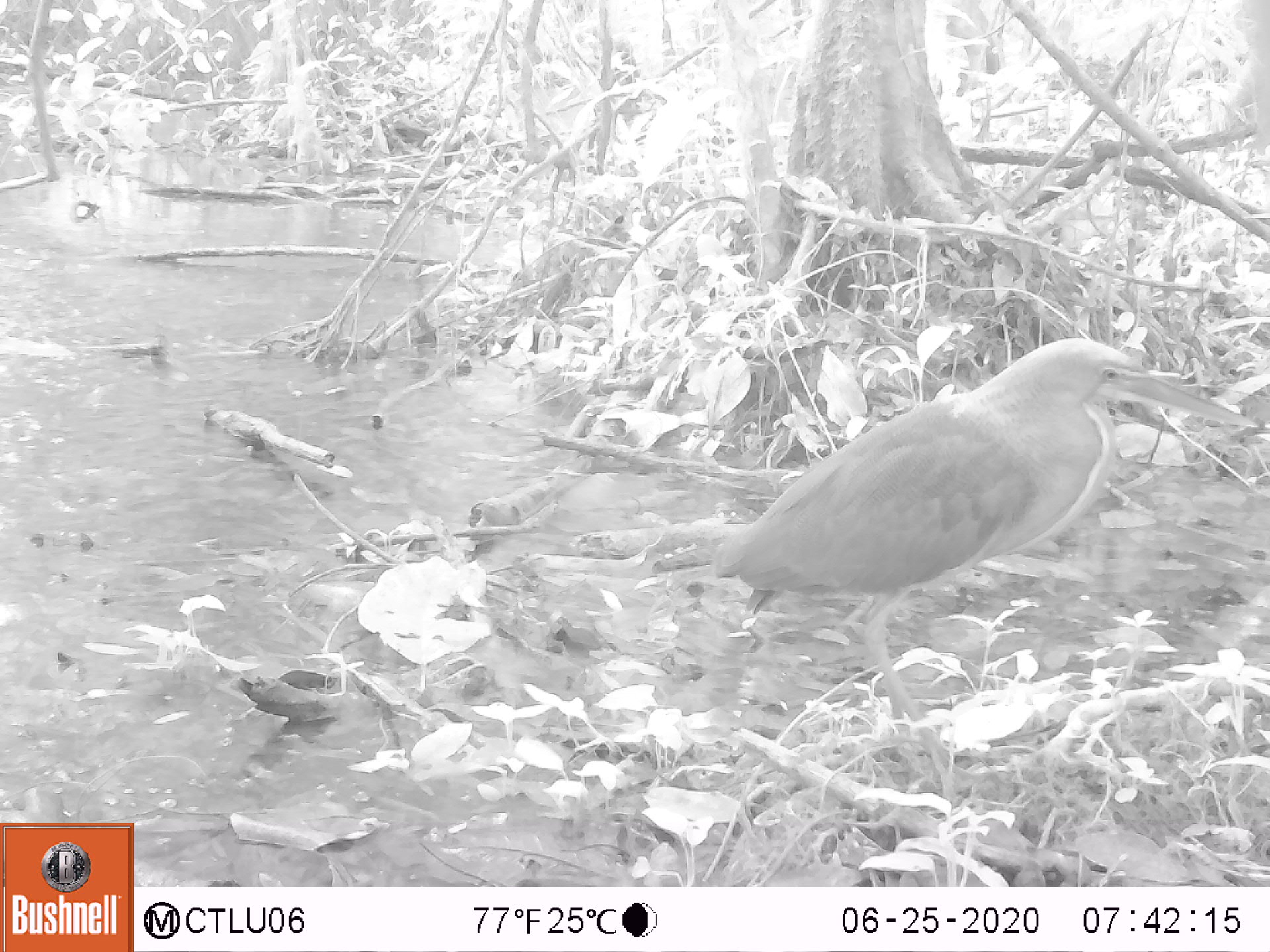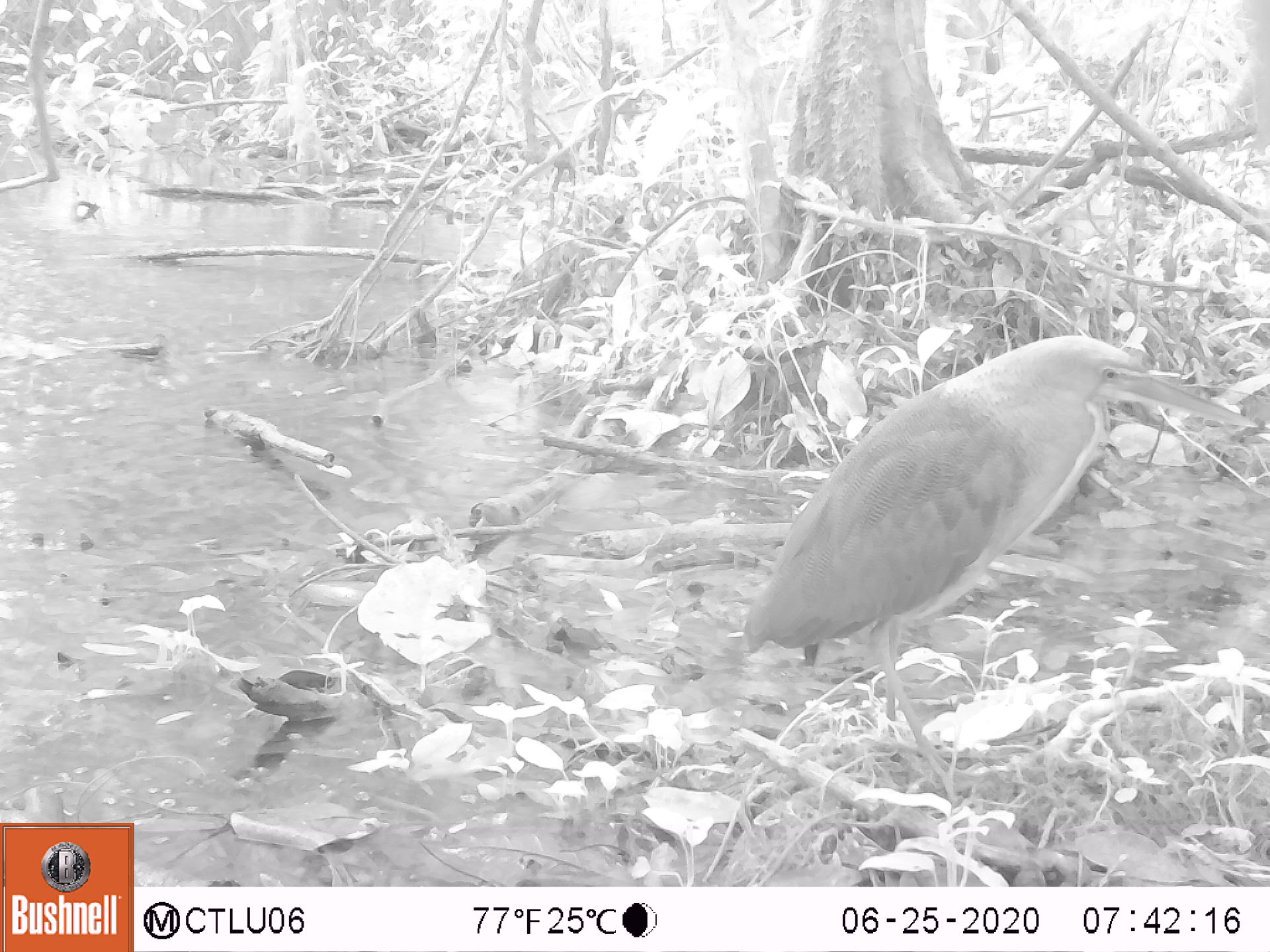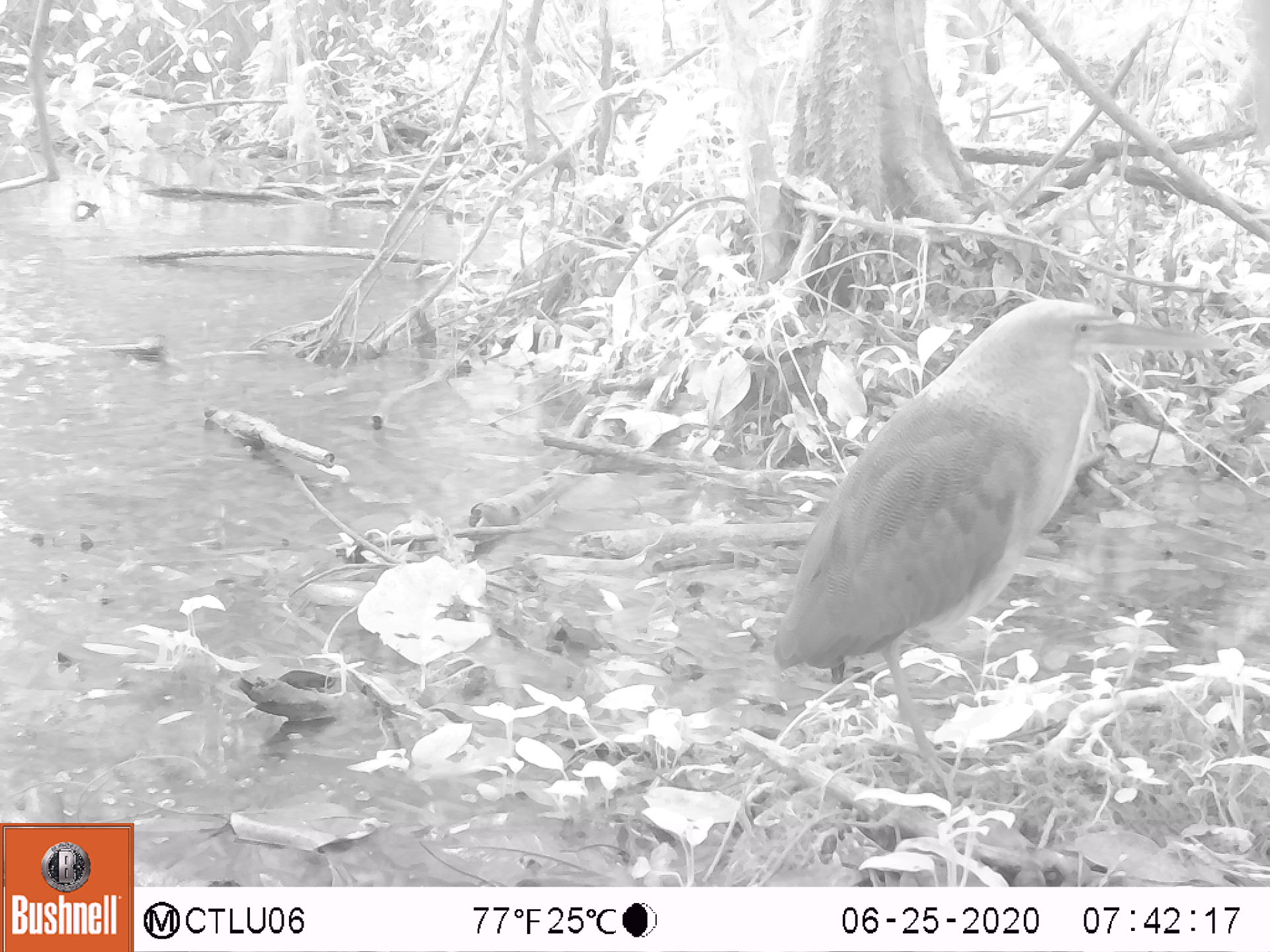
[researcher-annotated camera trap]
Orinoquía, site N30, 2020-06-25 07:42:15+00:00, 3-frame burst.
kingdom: Animalia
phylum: Chordata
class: Aves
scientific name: Aves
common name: bird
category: unknown bird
Unknown bird (bird) (Aves).